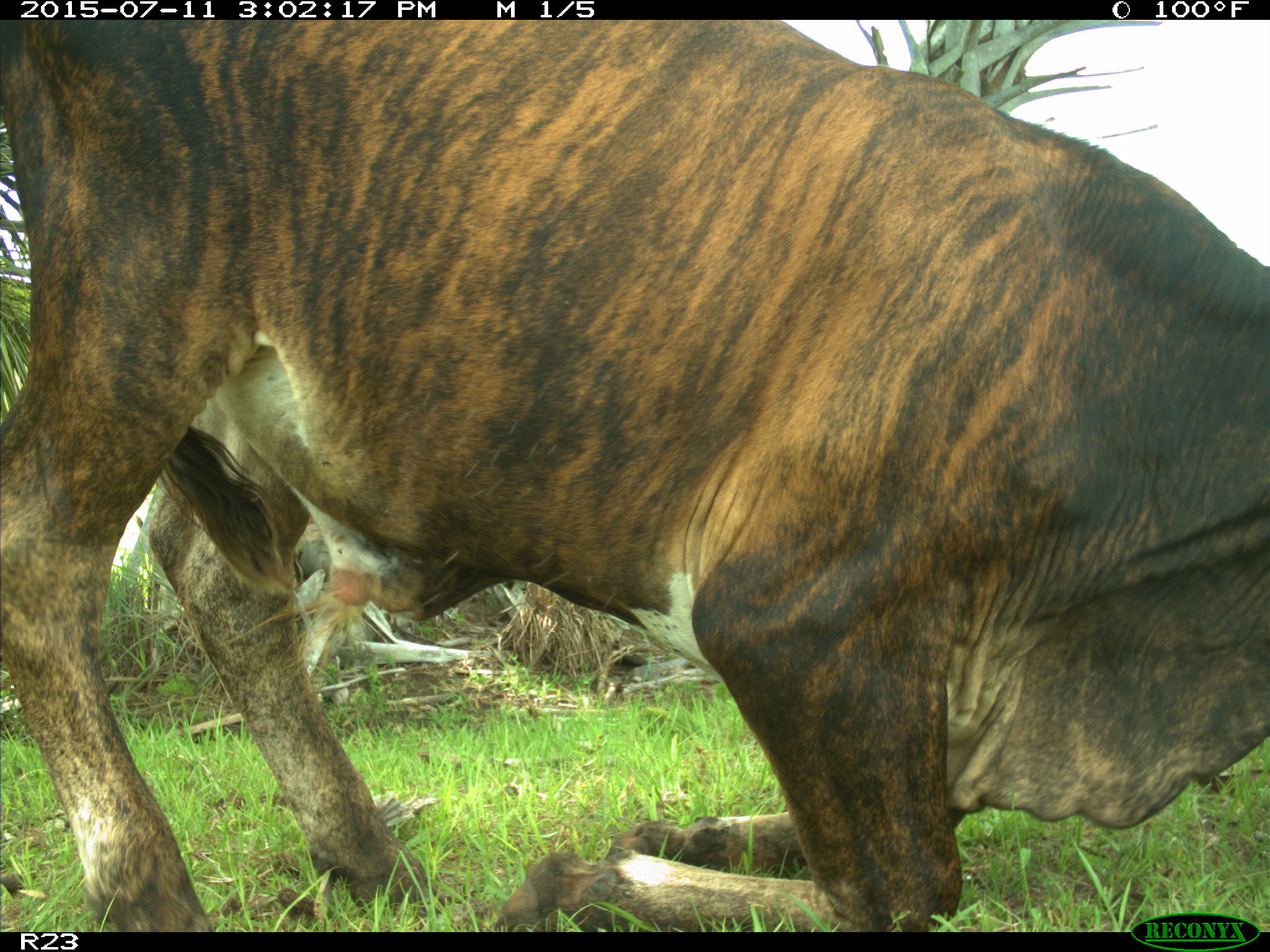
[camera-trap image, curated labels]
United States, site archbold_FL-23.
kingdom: Animalia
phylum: Chordata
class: Mammalia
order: Artiodactyla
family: Bovidae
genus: Bos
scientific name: Bos taurus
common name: domestic cow